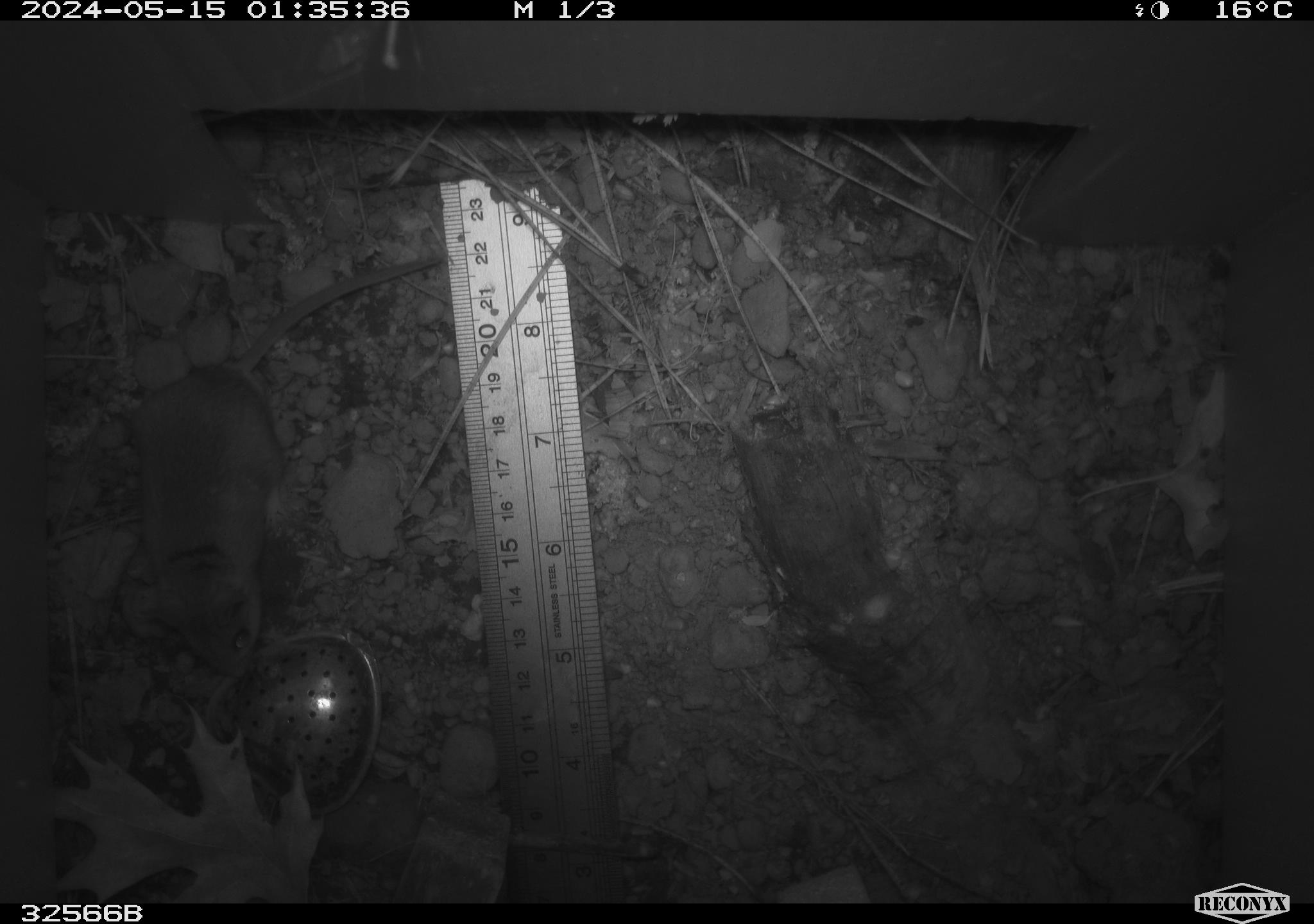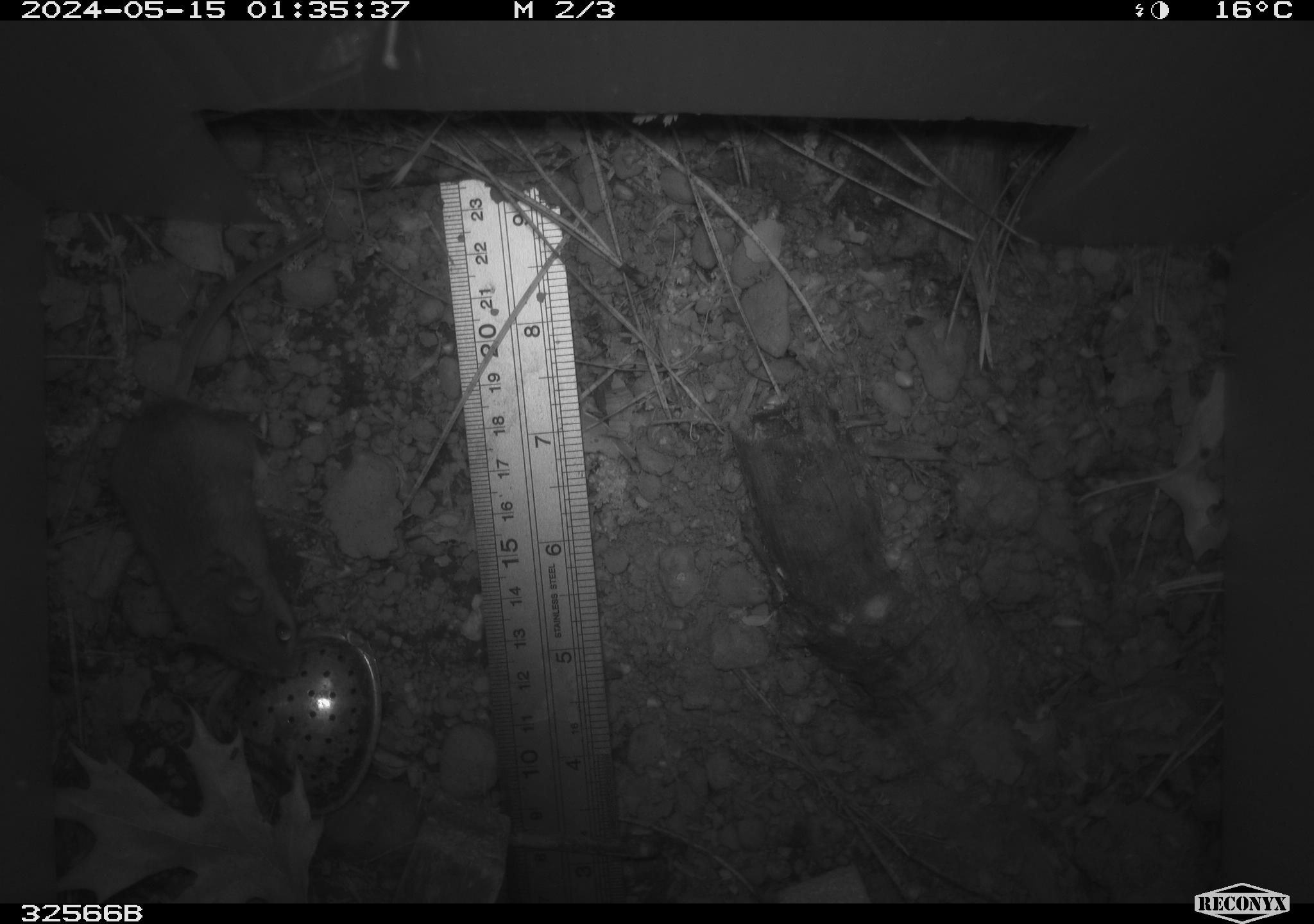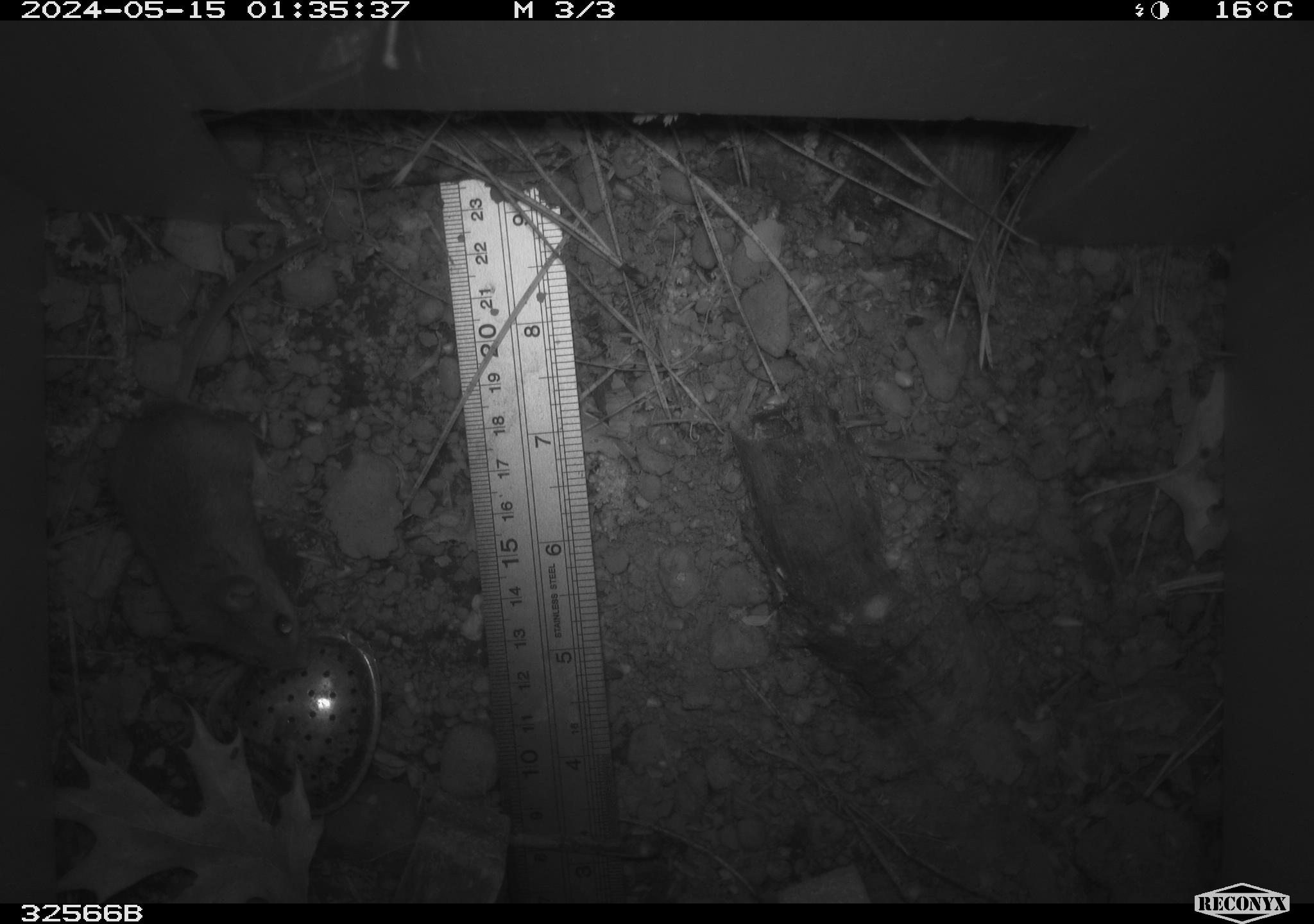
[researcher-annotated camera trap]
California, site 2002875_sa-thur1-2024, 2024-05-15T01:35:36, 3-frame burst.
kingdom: Animalia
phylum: Chordata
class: Mammalia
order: Rodentia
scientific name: Rodentia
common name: mouse species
Mouse species (Rodentia).